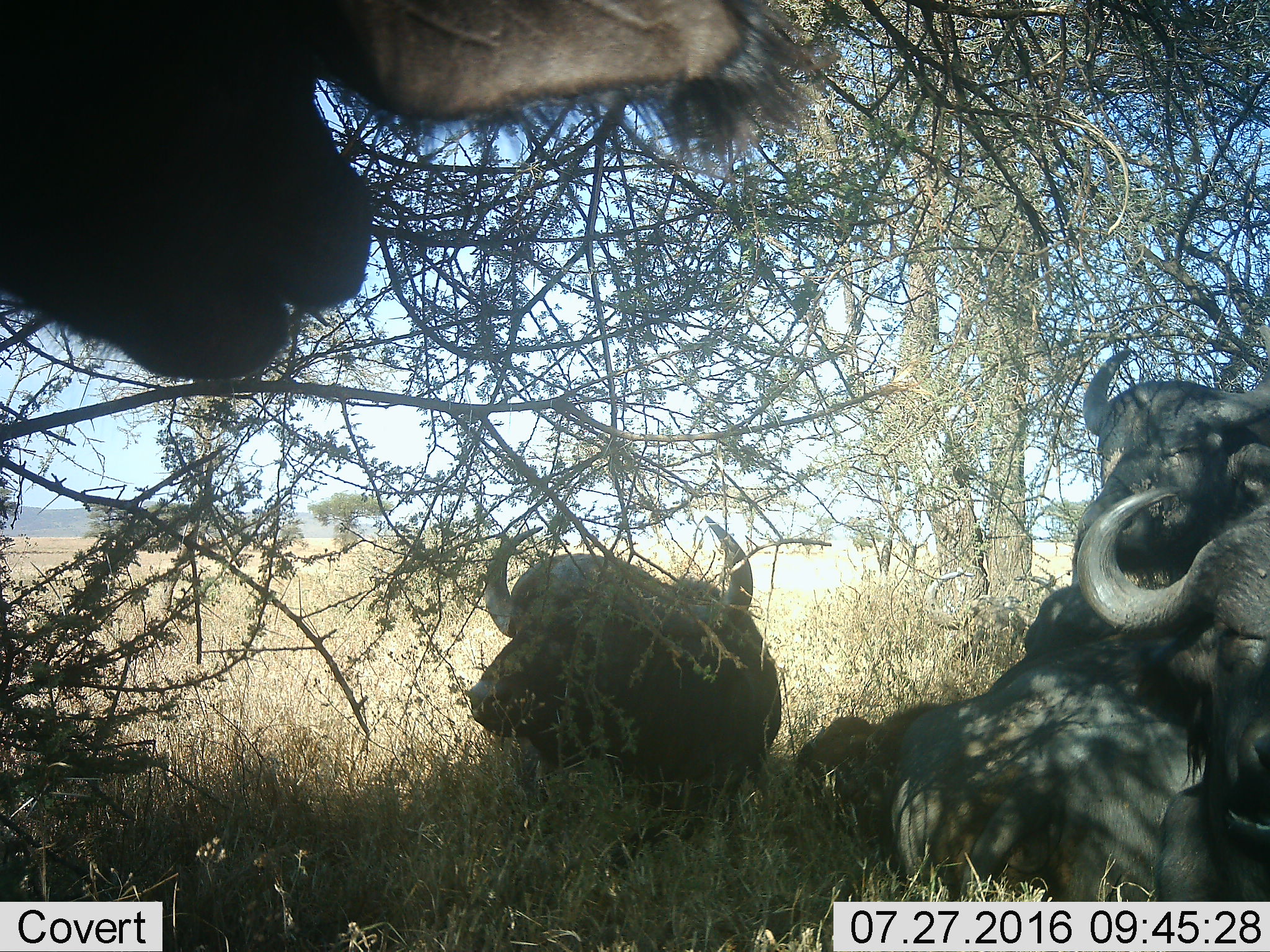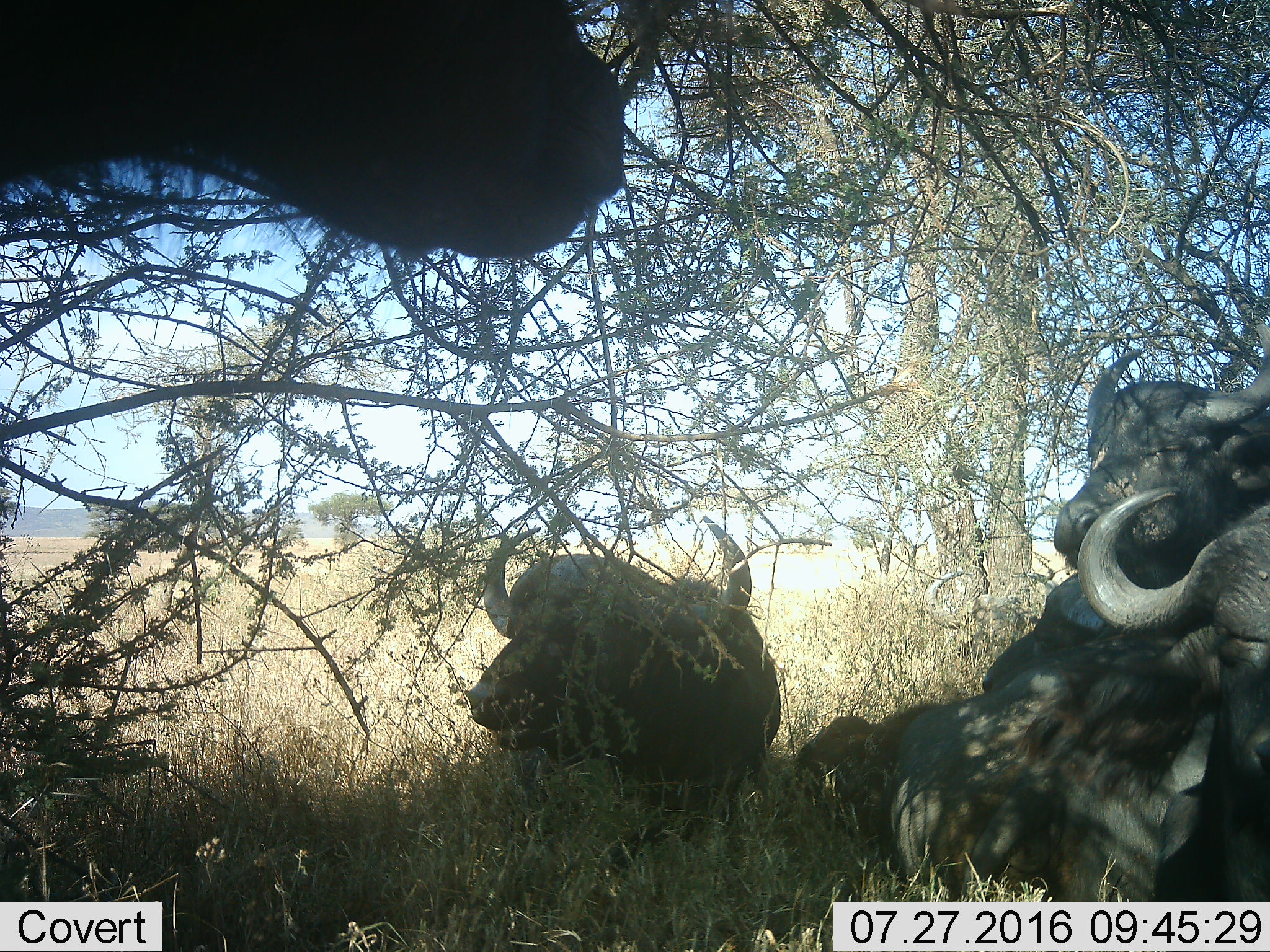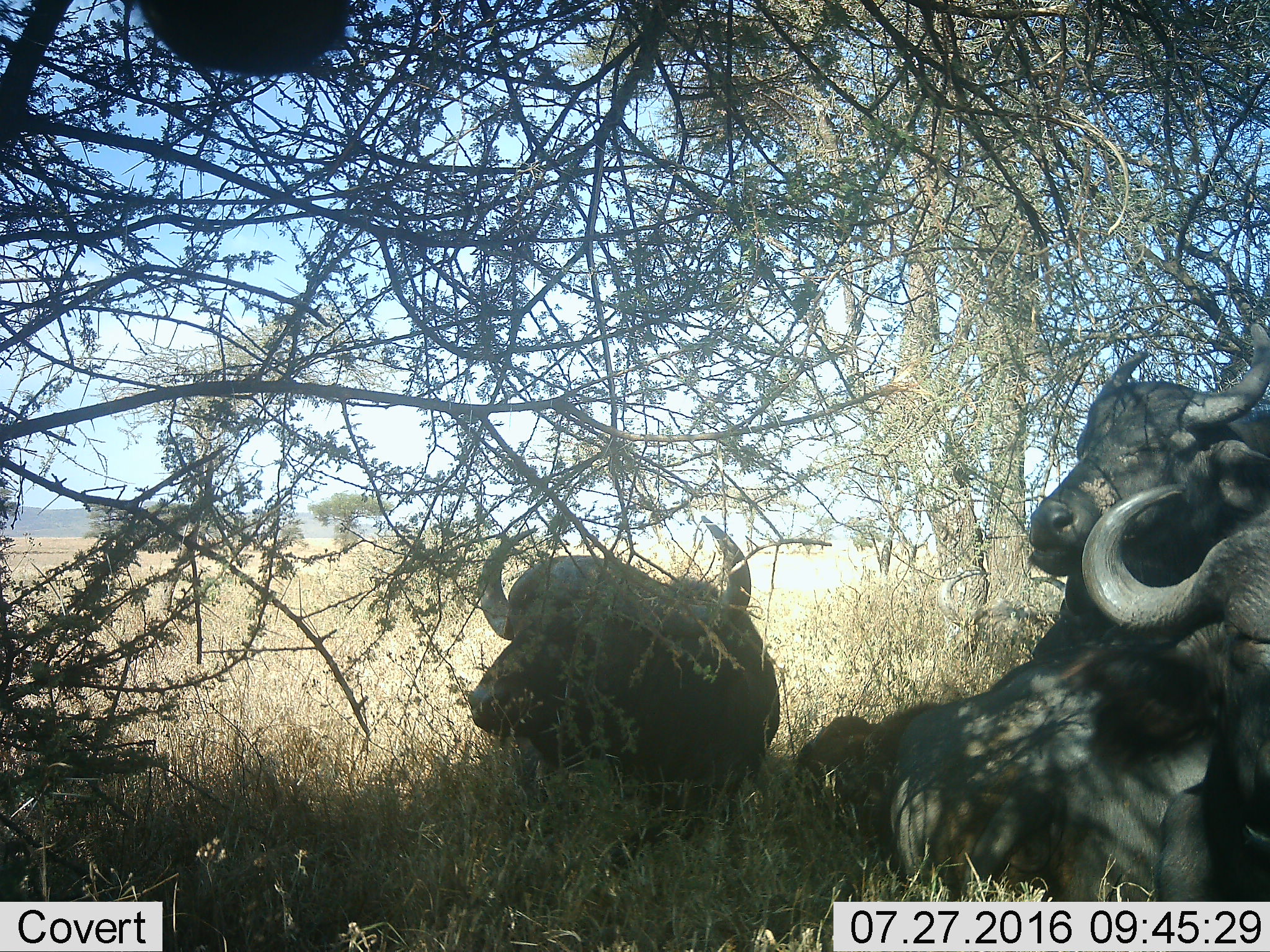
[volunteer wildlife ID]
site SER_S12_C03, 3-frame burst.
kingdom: Animalia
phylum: Chordata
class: Mammalia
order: Artiodactyla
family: Bovidae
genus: Syncerus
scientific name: Syncerus caffer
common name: african buffalo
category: buffalo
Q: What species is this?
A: Buffalo (african buffalo) (Syncerus caffer).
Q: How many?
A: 4.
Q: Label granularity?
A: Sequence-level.